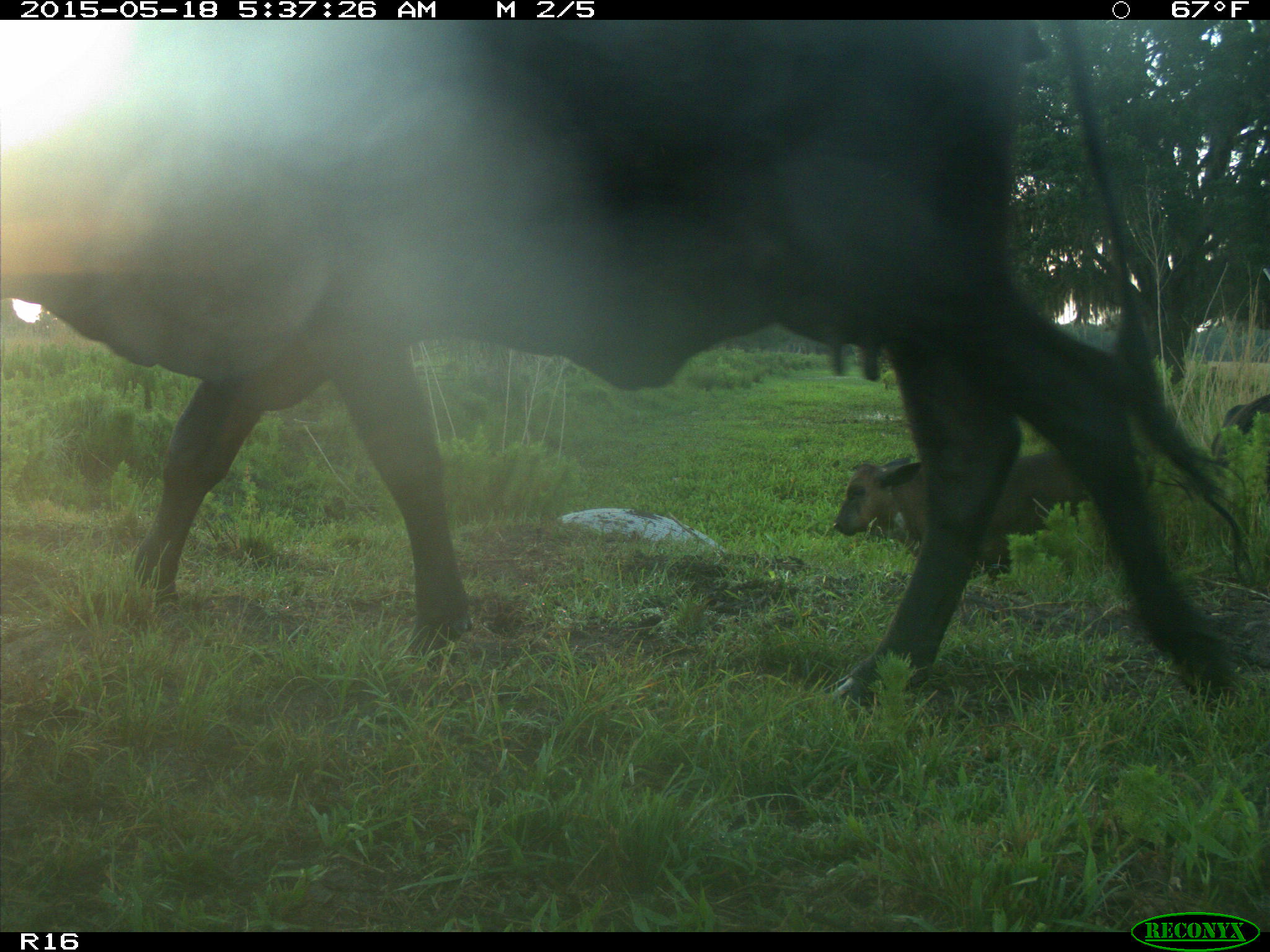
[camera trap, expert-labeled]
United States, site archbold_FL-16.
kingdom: Animalia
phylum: Chordata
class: Mammalia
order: Artiodactyla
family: Bovidae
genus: Bos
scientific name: Bos taurus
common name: domestic cow